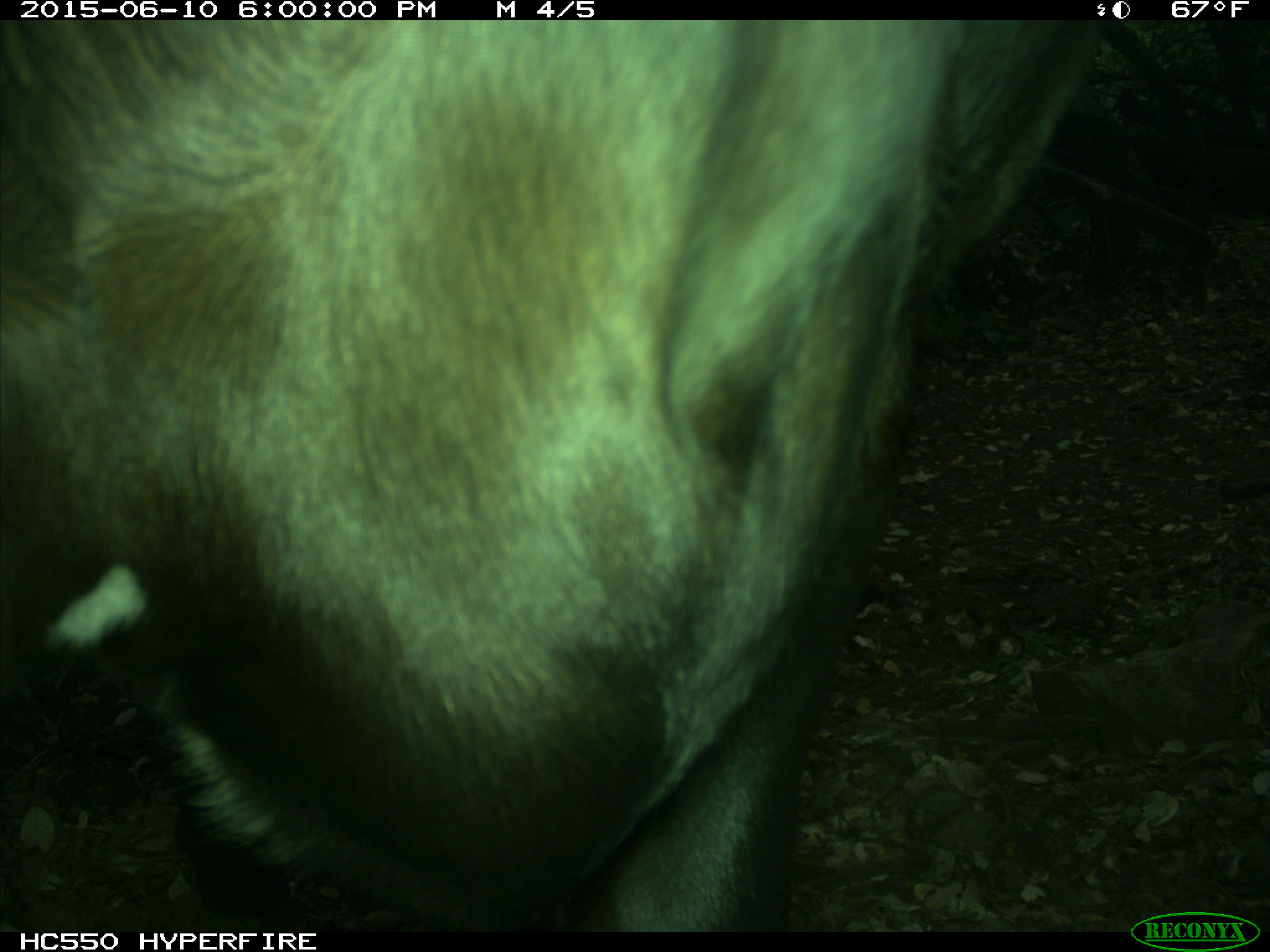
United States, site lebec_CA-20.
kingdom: Animalia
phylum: Chordata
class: Mammalia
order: Artiodactyla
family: Bovidae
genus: Bos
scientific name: Bos taurus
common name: domestic cow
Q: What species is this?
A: Bos taurus (domestic cow).